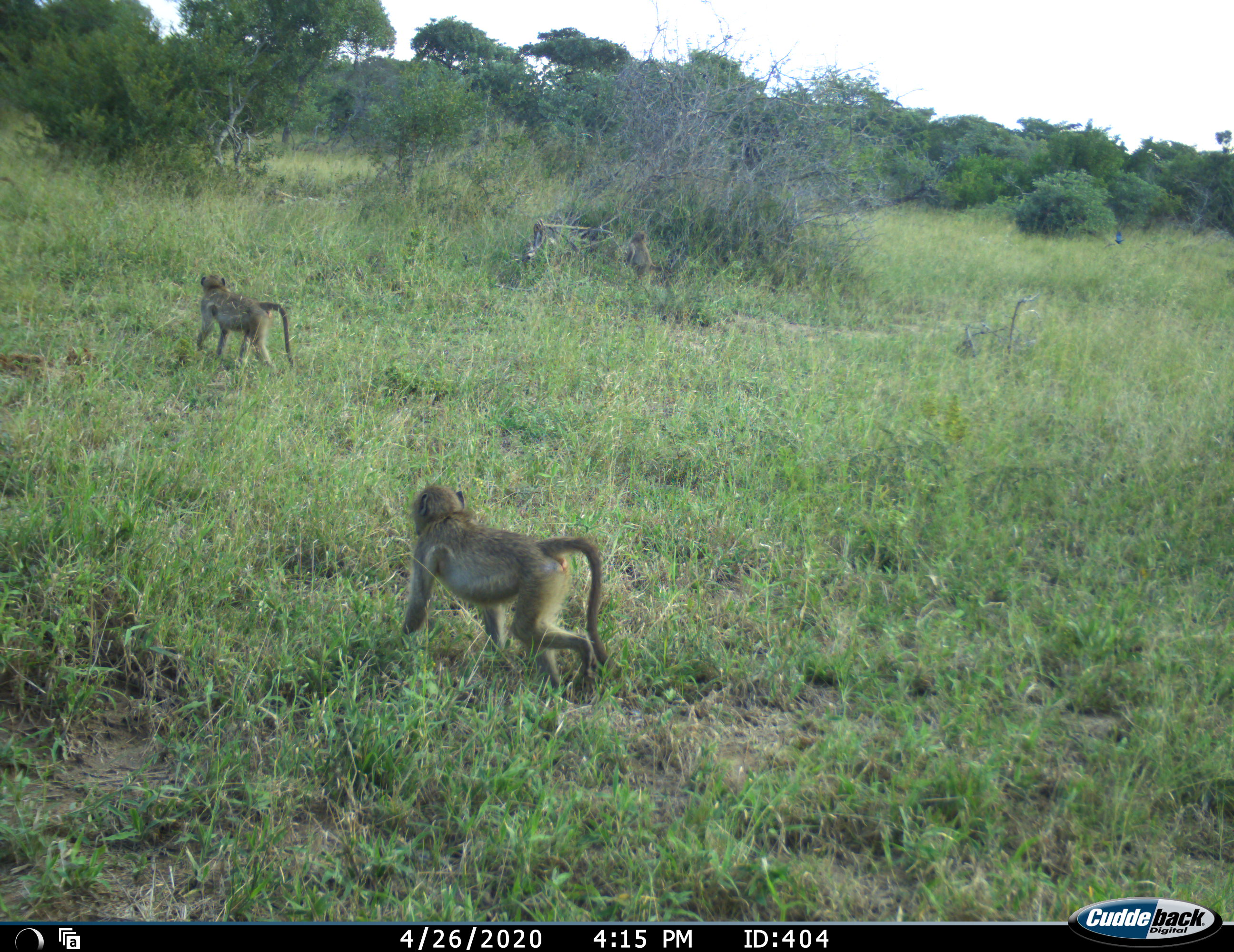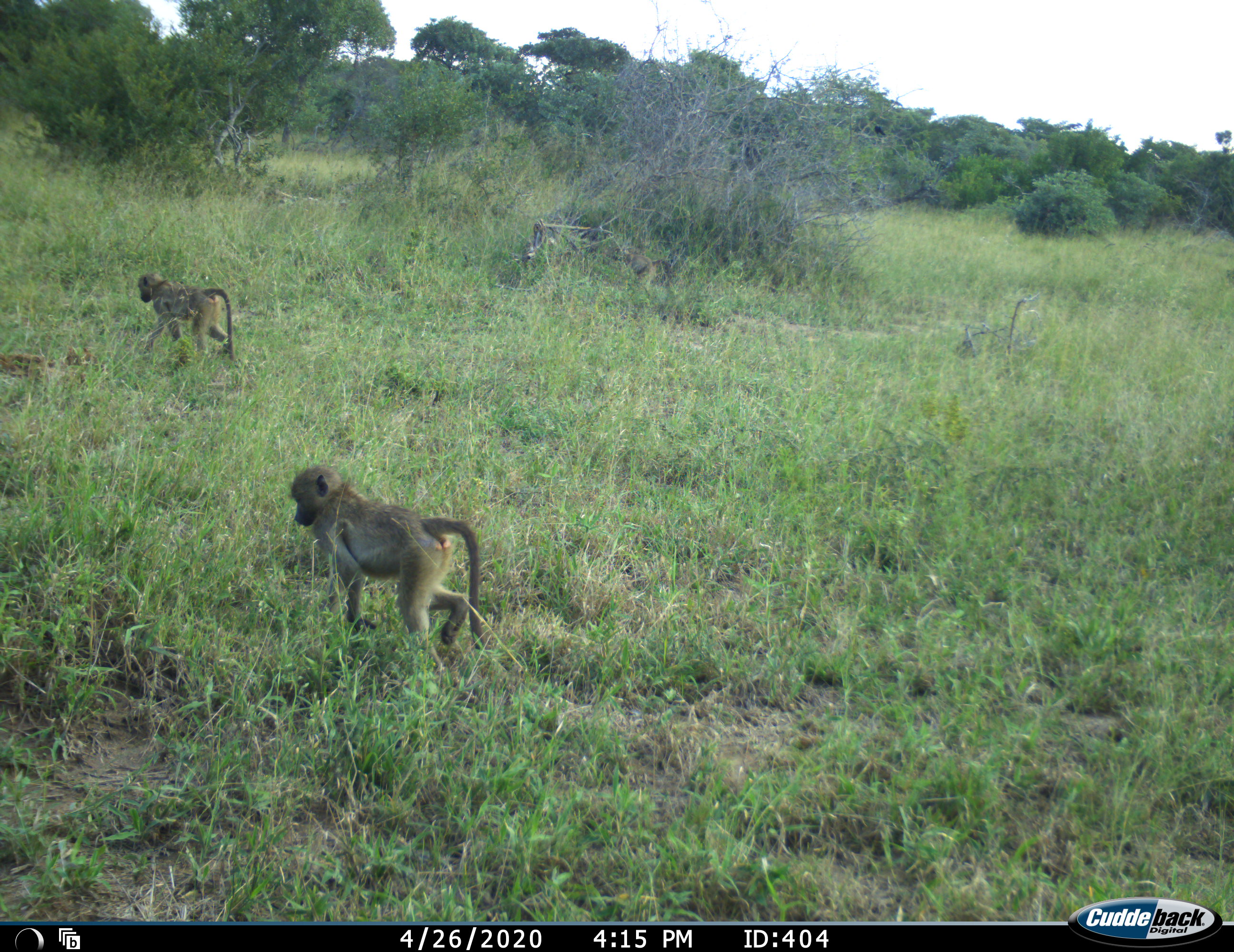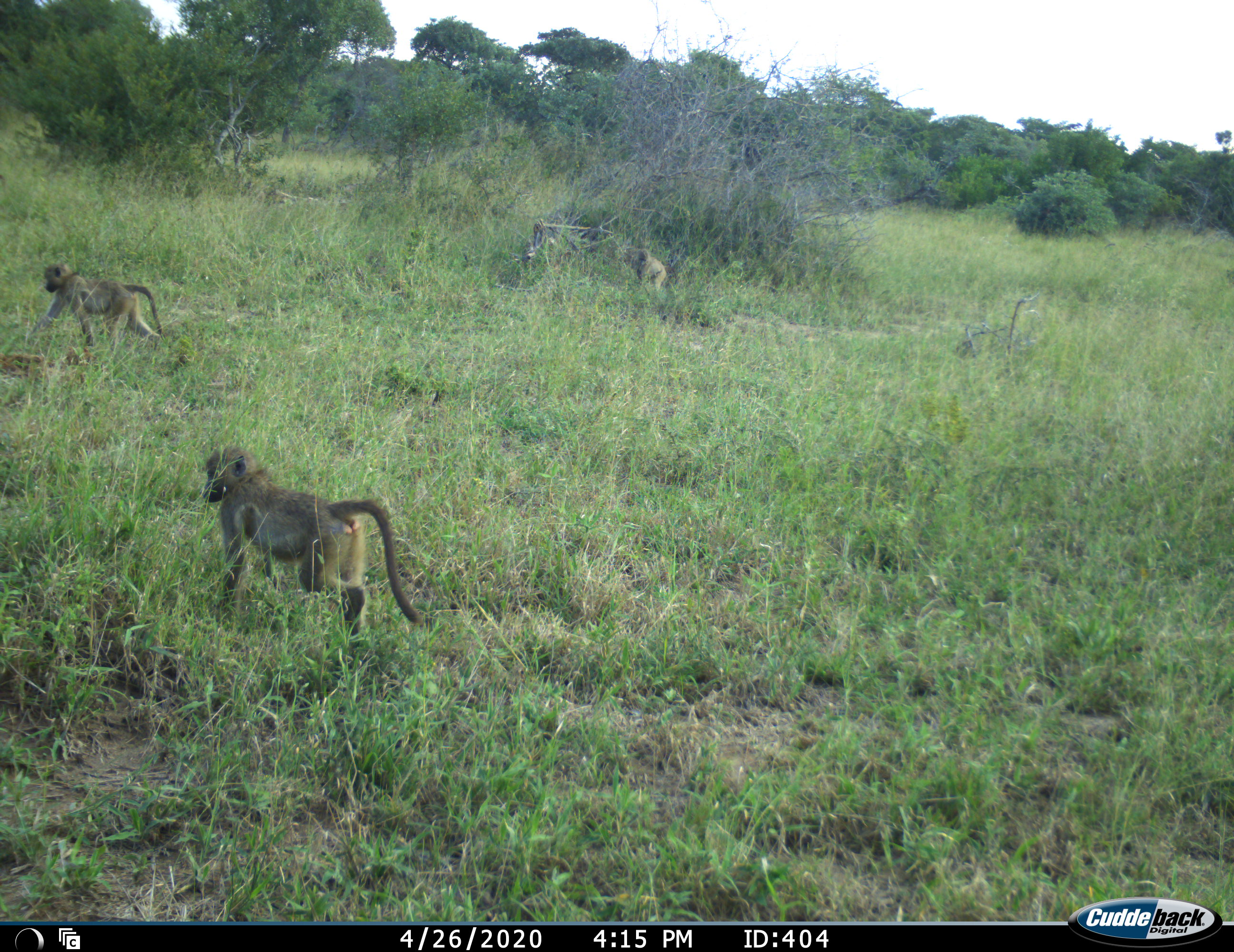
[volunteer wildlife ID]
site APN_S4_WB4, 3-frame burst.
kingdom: Animalia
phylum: Chordata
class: Mammalia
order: Primates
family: Cercopithecidae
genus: Papio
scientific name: Papio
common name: baboon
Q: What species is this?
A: Baboon (Papio).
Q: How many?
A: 3.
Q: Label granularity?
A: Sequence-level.